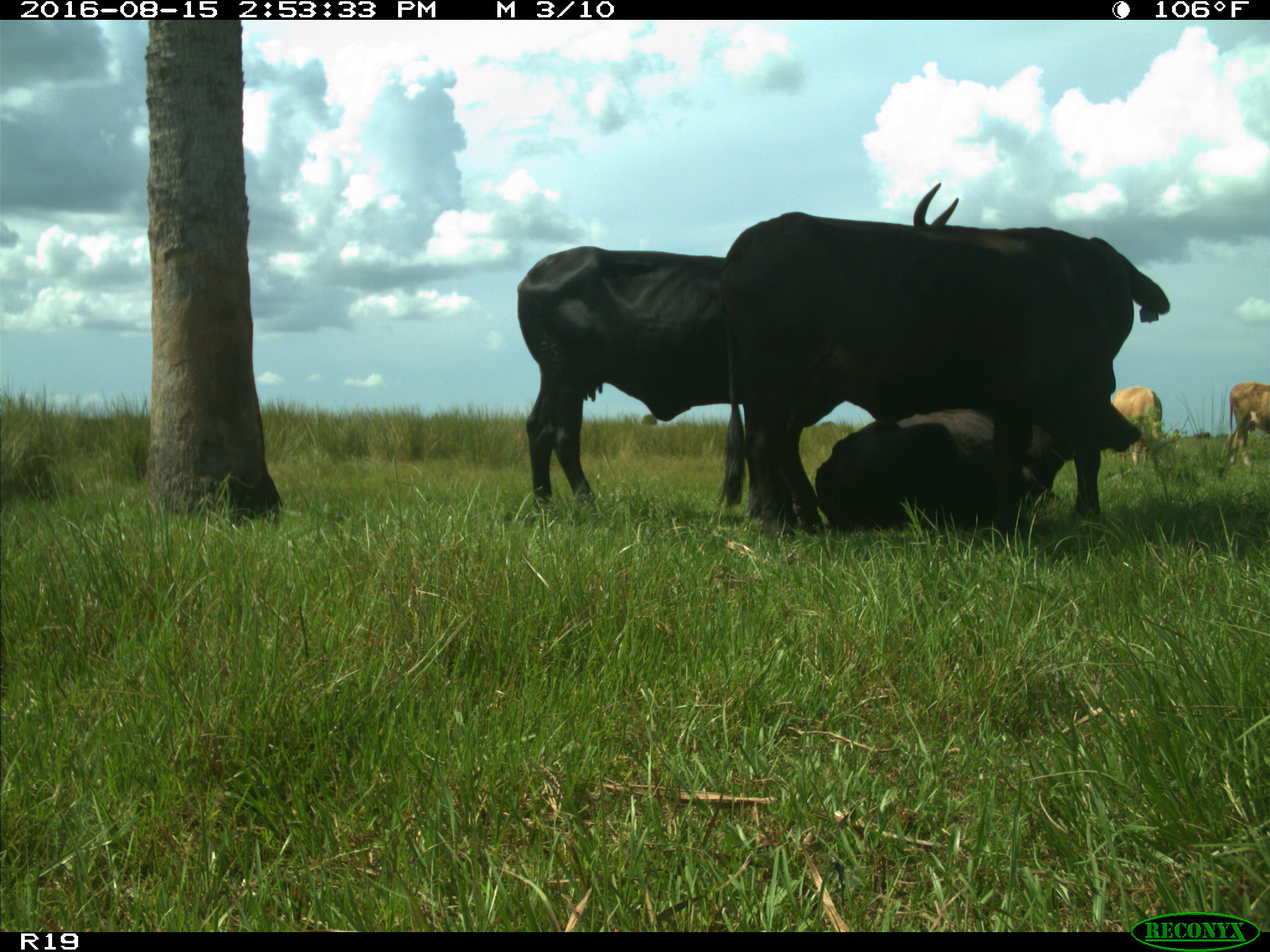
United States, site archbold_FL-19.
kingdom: Animalia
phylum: Chordata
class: Mammalia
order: Artiodactyla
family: Bovidae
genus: Bos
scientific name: Bos taurus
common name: domestic cow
Bos taurus (domestic cow).